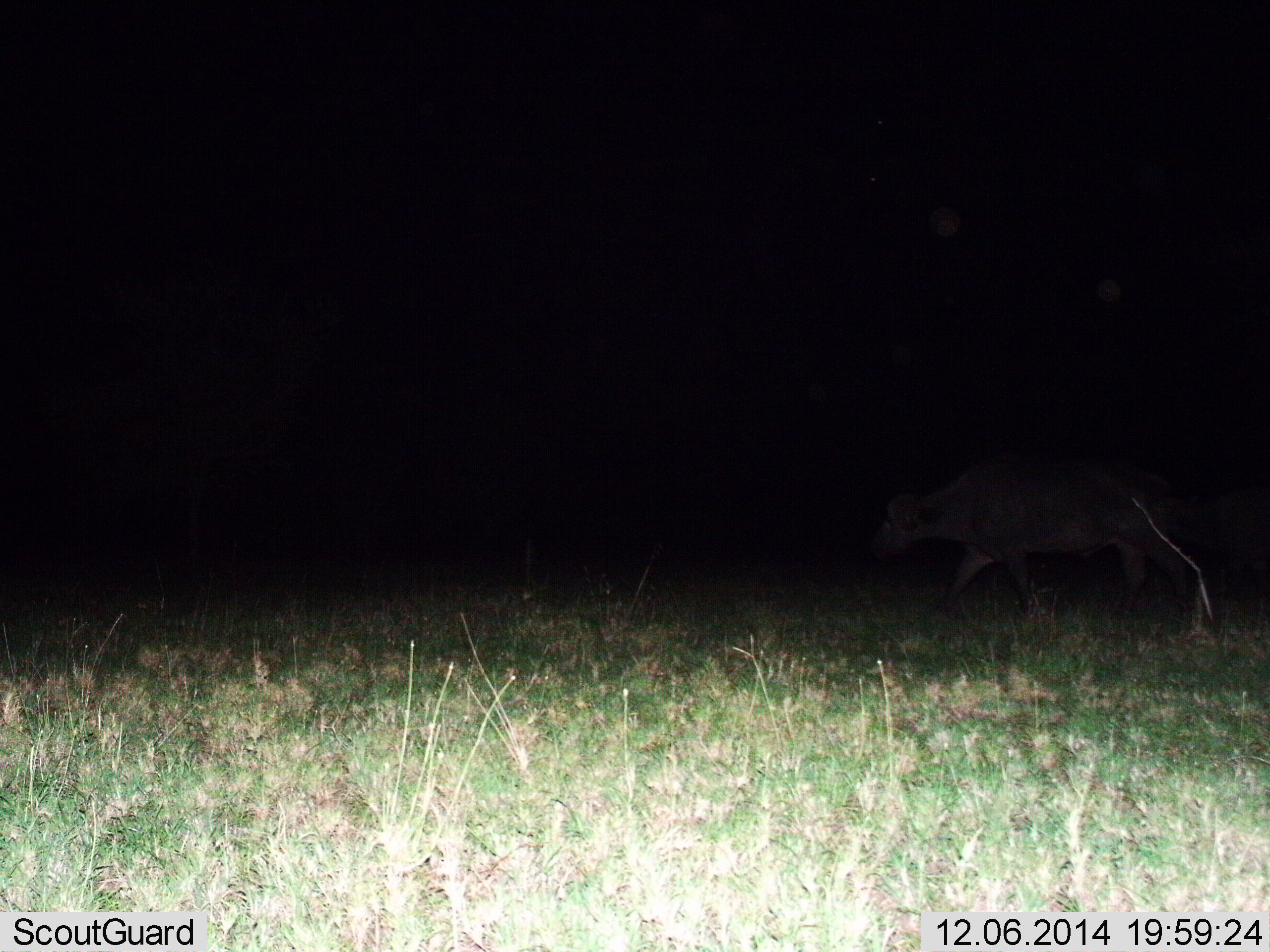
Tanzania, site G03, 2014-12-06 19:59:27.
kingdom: Animalia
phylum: Chordata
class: Mammalia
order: Artiodactyla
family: Bovidae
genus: Syncerus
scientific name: Syncerus caffer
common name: cape buffalo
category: buffalo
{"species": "buffalo (cape buffalo) (Syncerus caffer)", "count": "1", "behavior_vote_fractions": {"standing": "22%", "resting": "0%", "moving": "100%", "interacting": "0%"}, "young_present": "0%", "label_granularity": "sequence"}